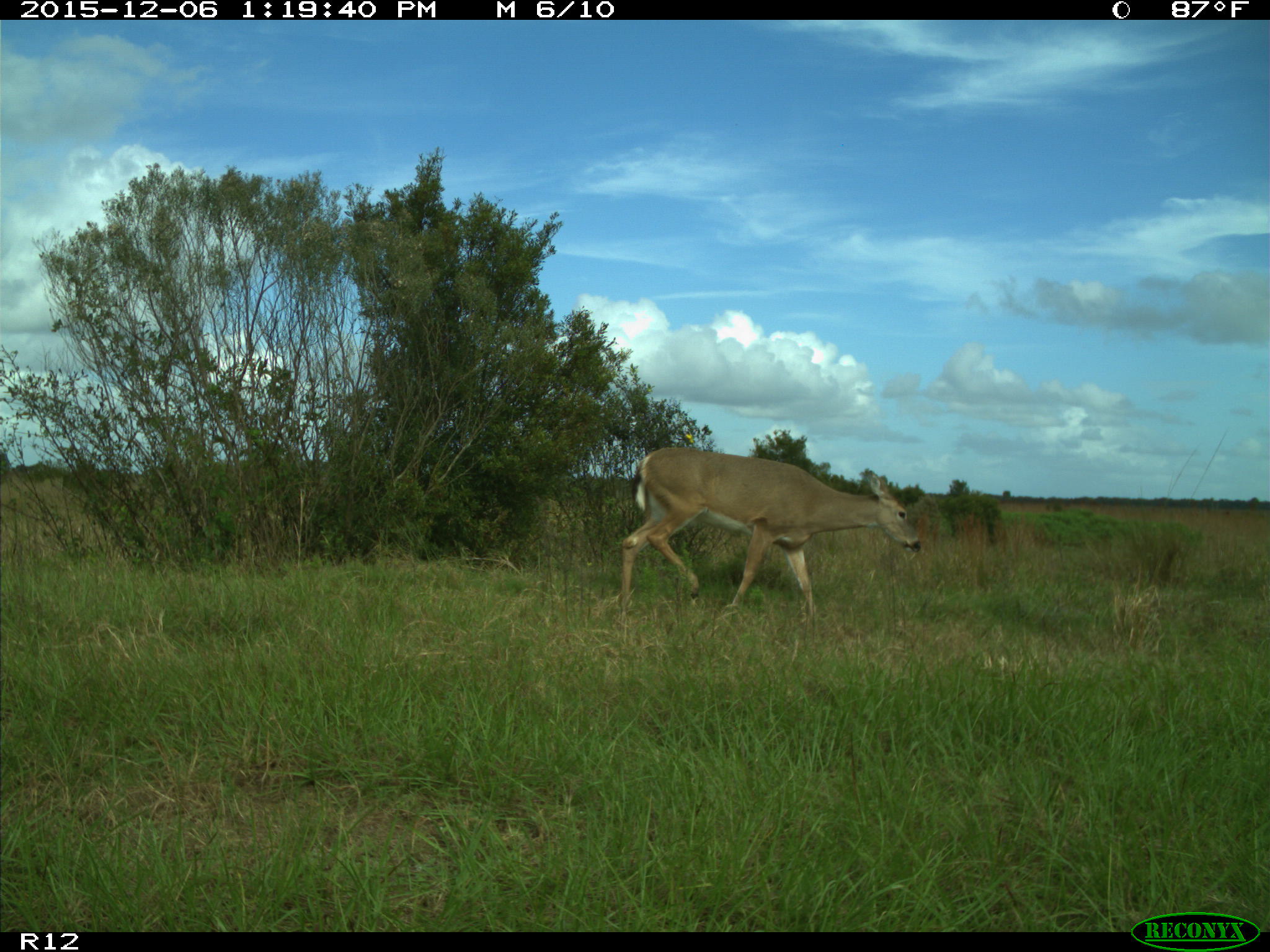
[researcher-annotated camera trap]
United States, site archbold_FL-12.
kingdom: Animalia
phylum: Chordata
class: Mammalia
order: Artiodactyla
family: Cervidae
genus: Odocoileus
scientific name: Odocoileus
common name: deer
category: unidentified deer